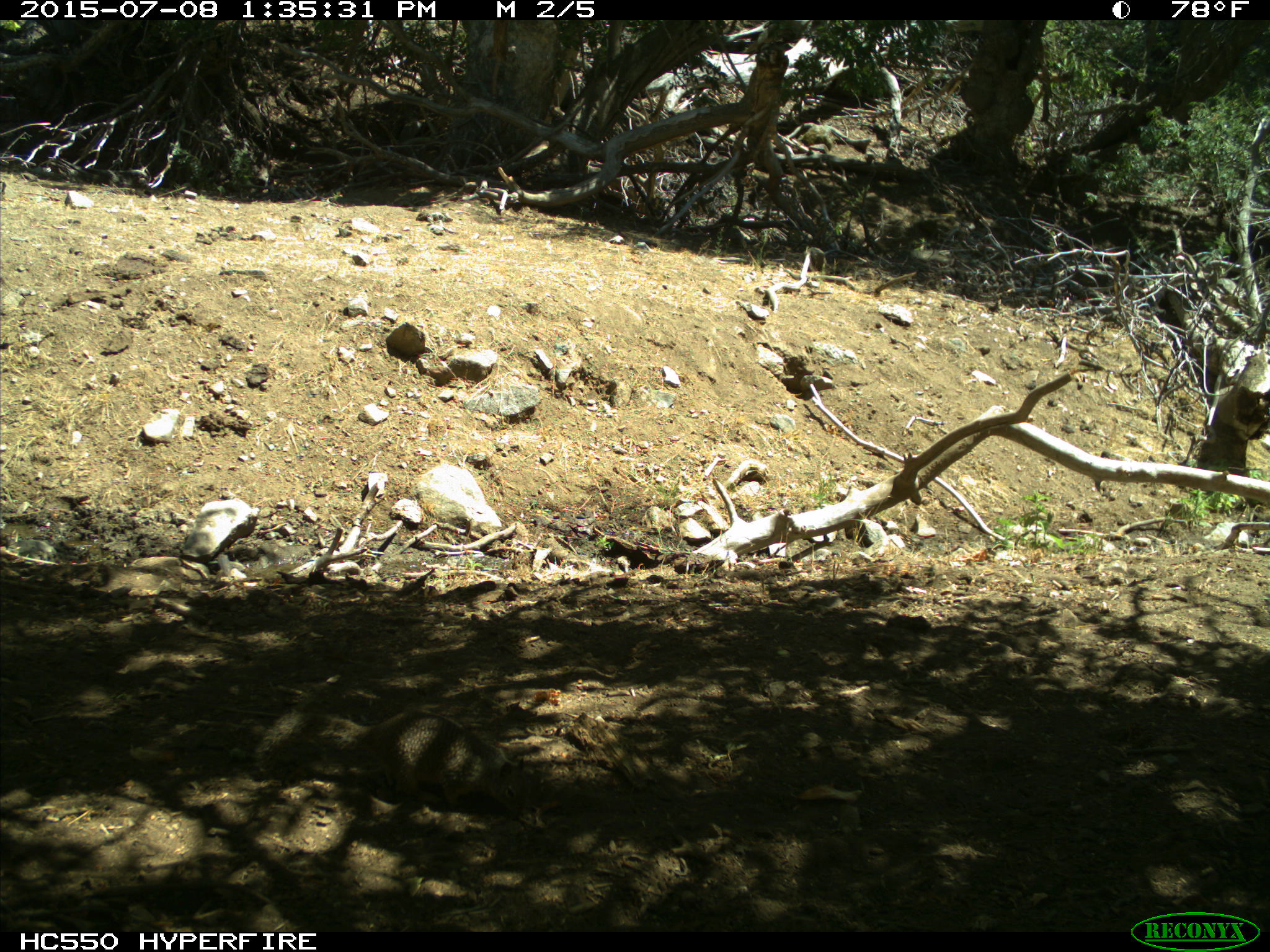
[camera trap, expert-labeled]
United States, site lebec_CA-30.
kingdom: Animalia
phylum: Chordata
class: Mammalia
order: Rodentia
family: Sciuridae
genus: Otospermophilus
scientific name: Otospermophilus beecheyi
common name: california ground squirrel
Otospermophilus beecheyi (california ground squirrel).